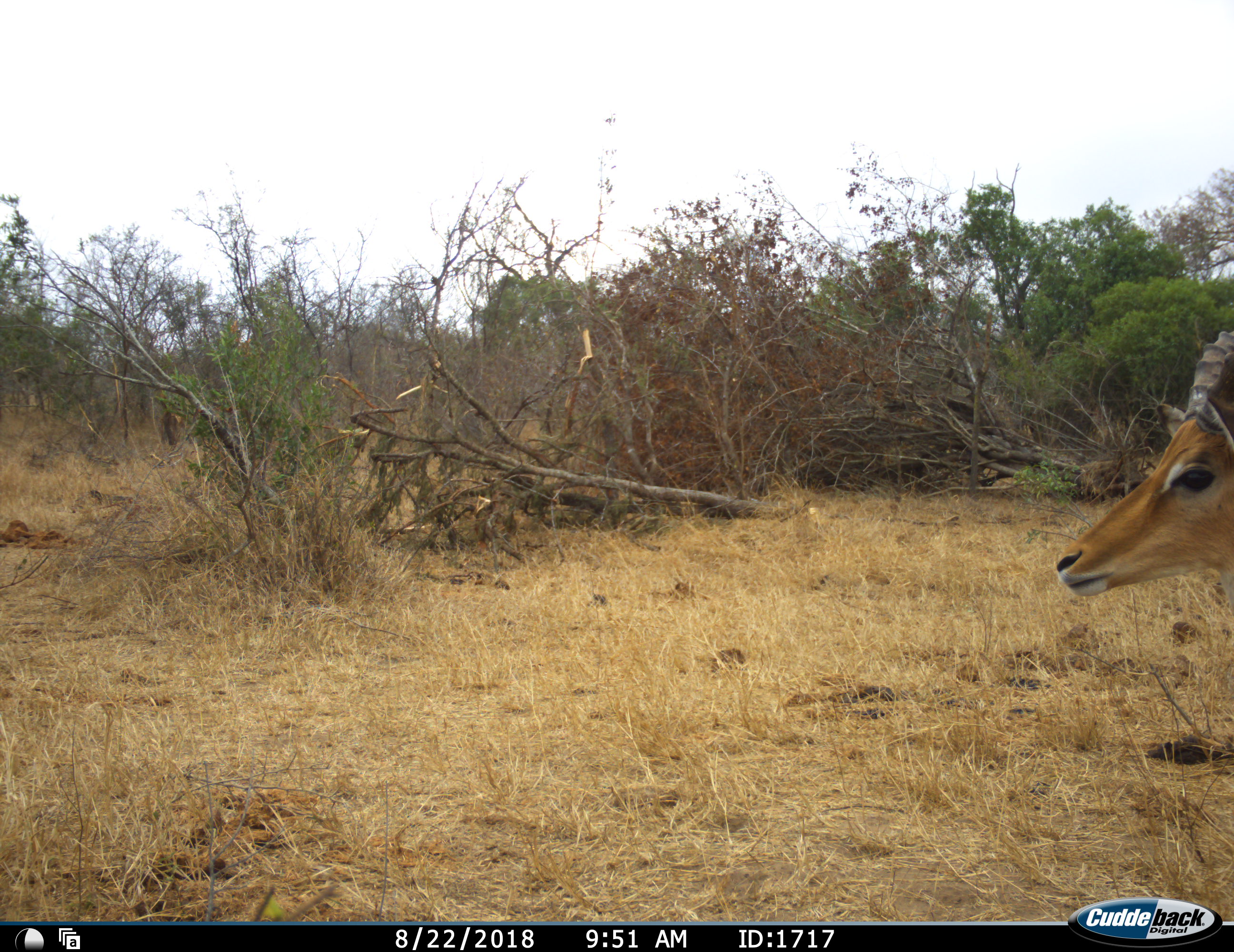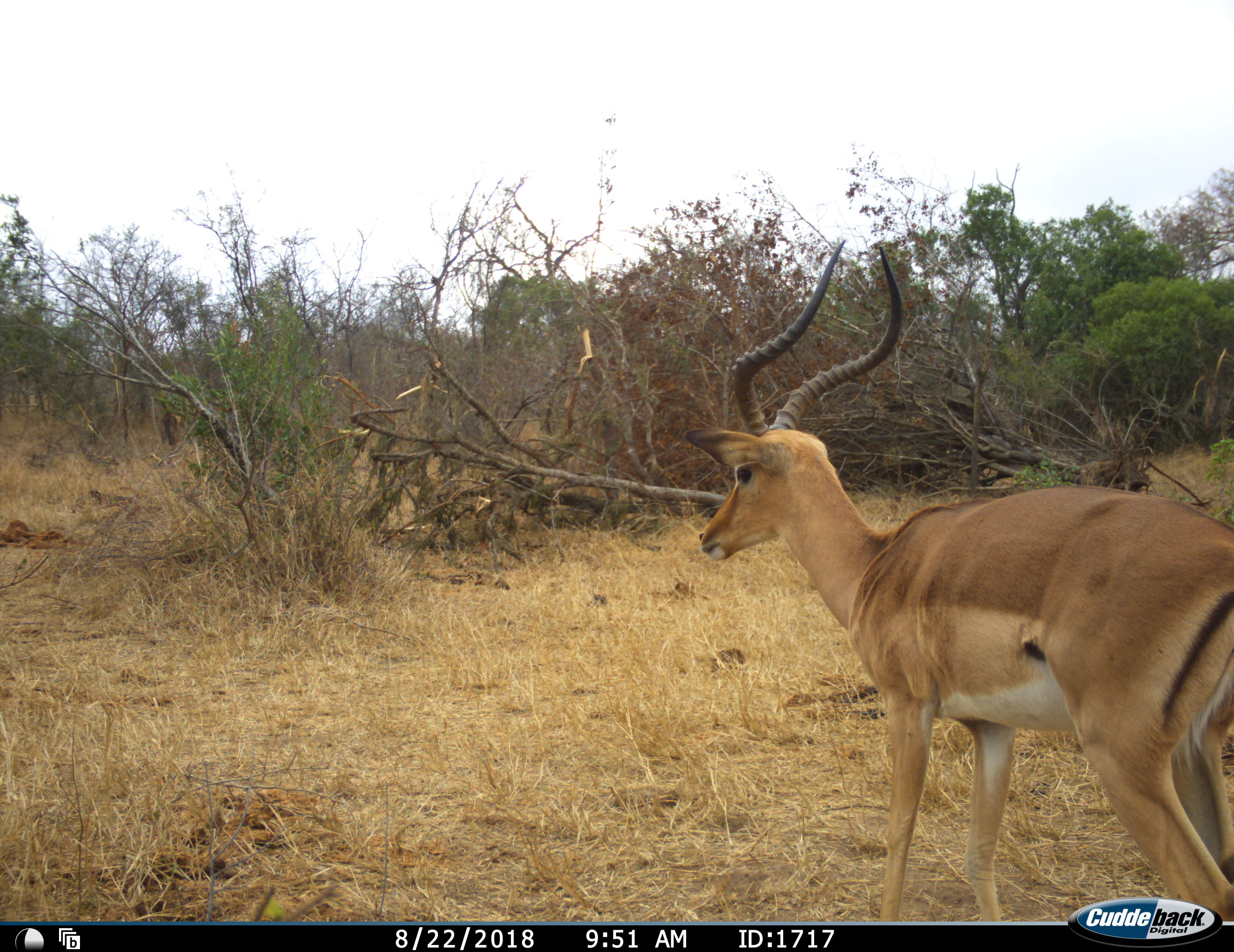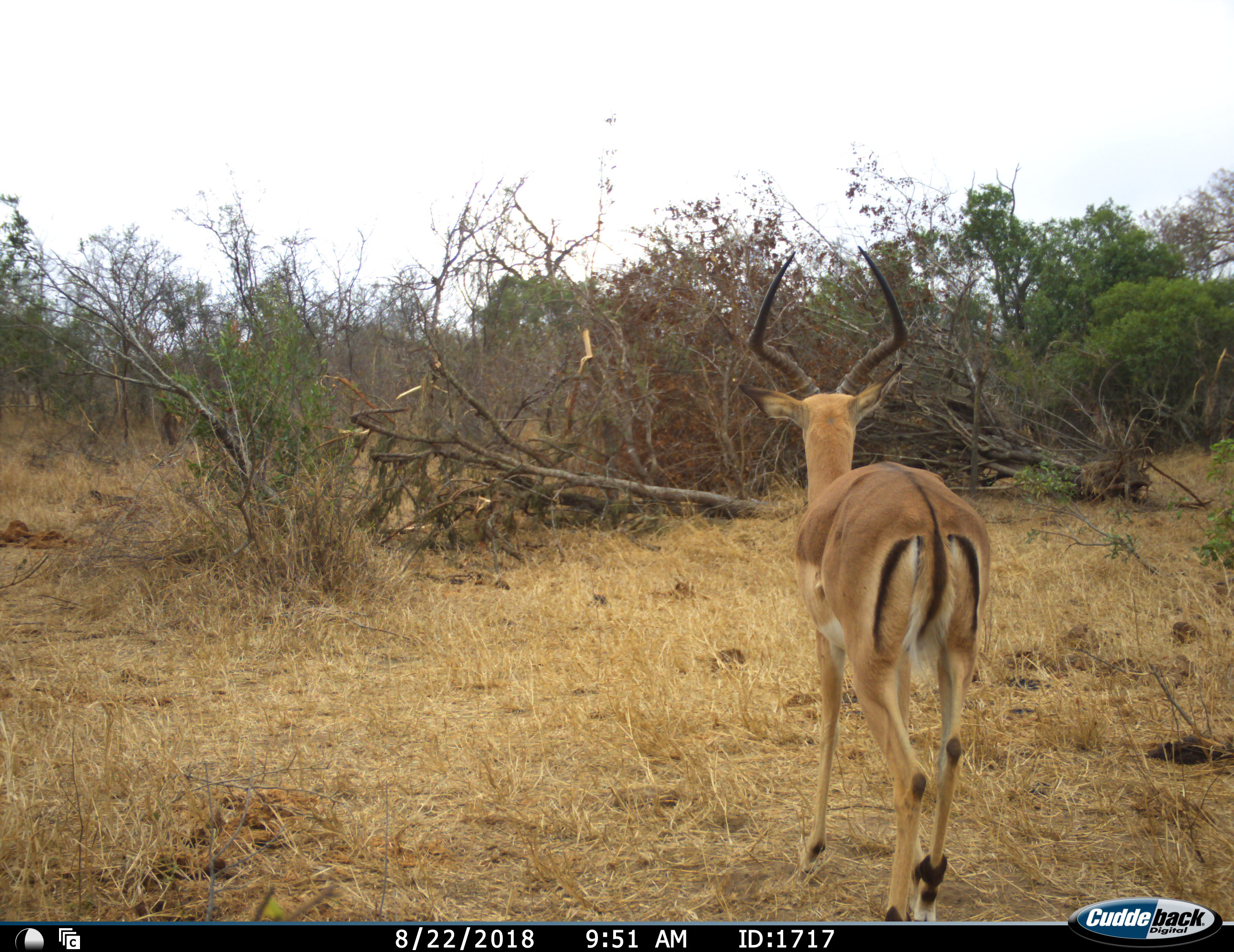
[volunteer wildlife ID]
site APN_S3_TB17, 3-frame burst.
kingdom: Animalia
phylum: Chordata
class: Mammalia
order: Artiodactyla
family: Bovidae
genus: Aepyceros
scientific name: Aepyceros melampus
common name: impala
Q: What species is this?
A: Impala (Aepyceros melampus).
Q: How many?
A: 1.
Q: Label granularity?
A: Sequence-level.